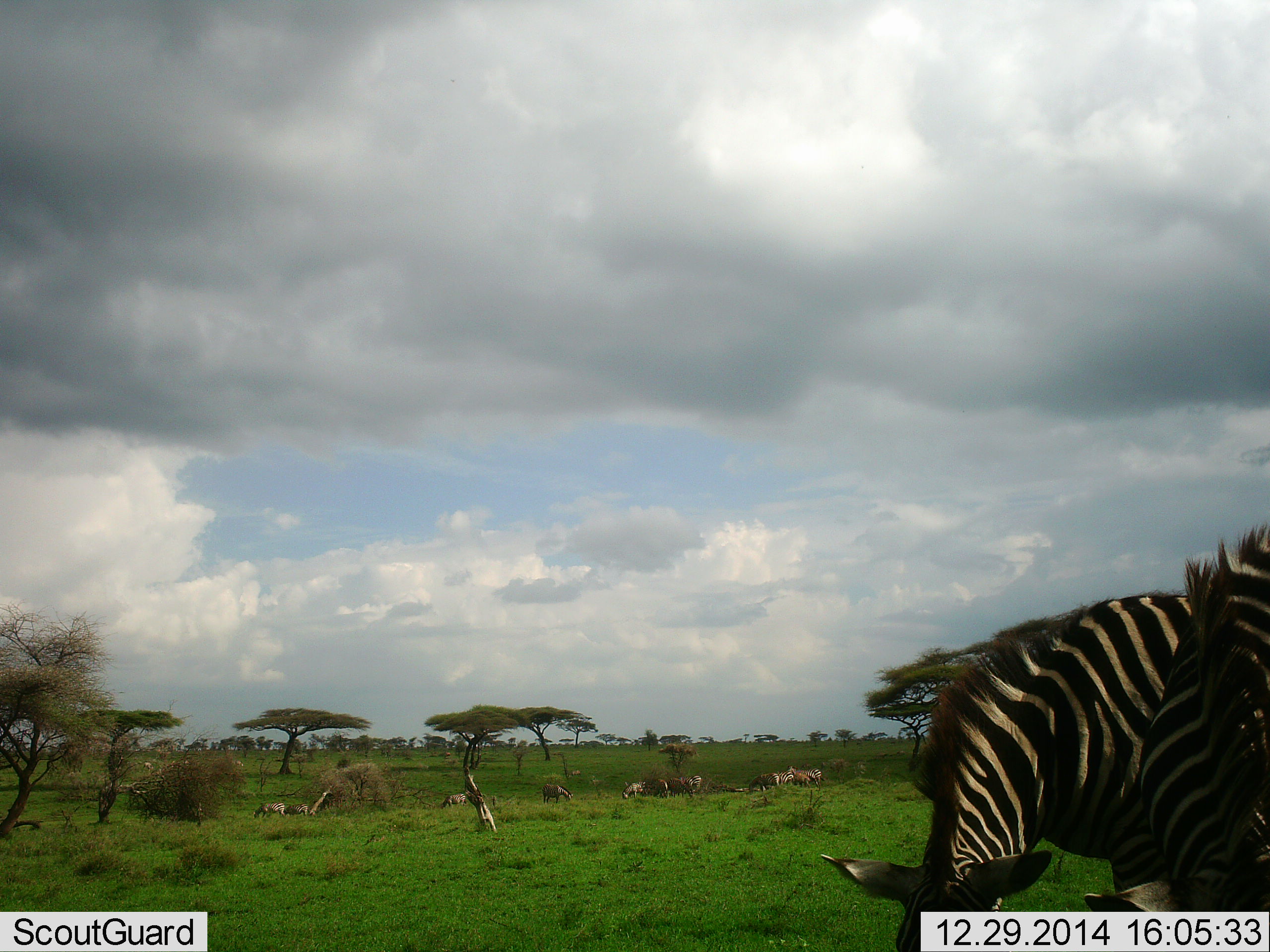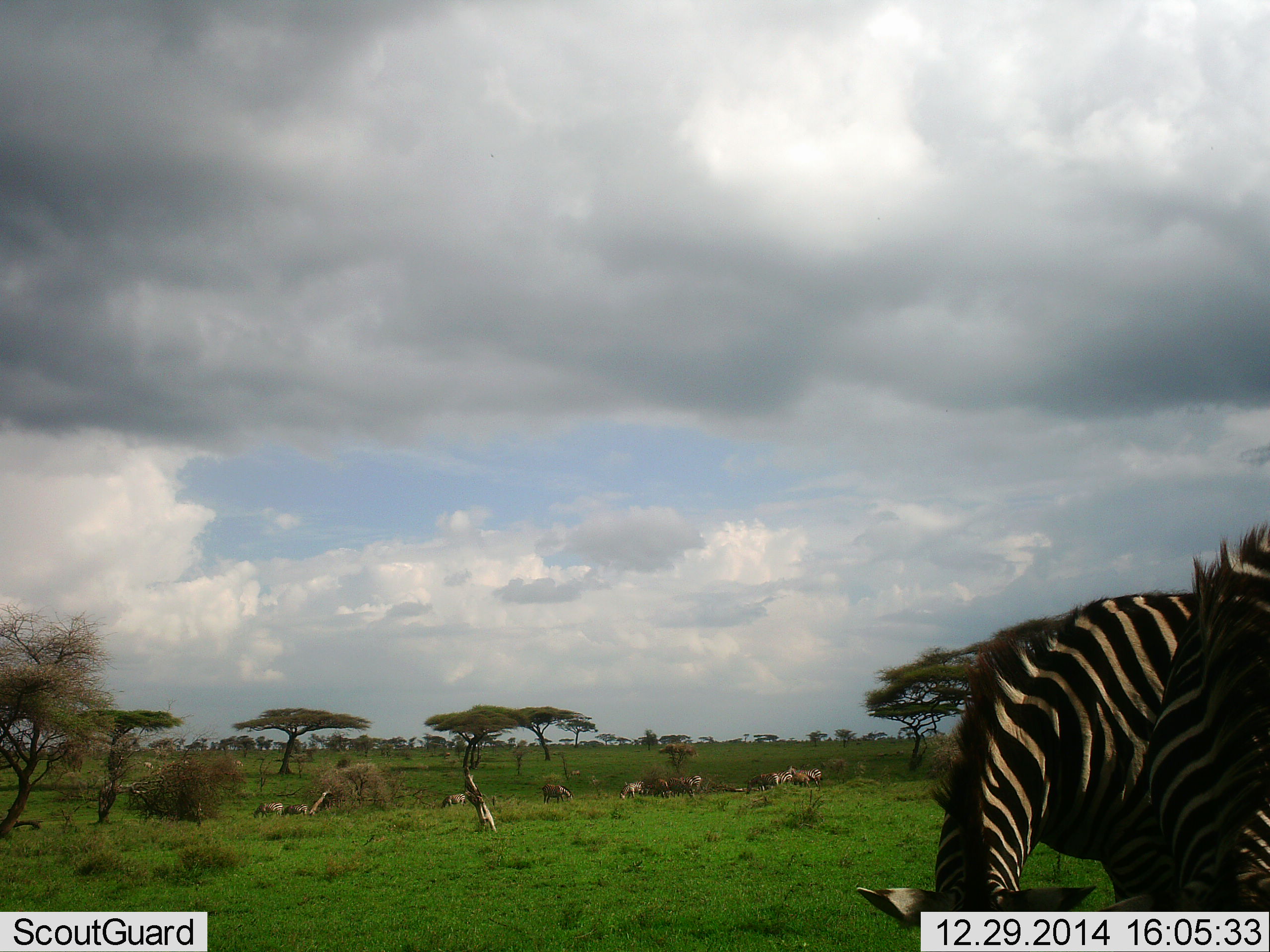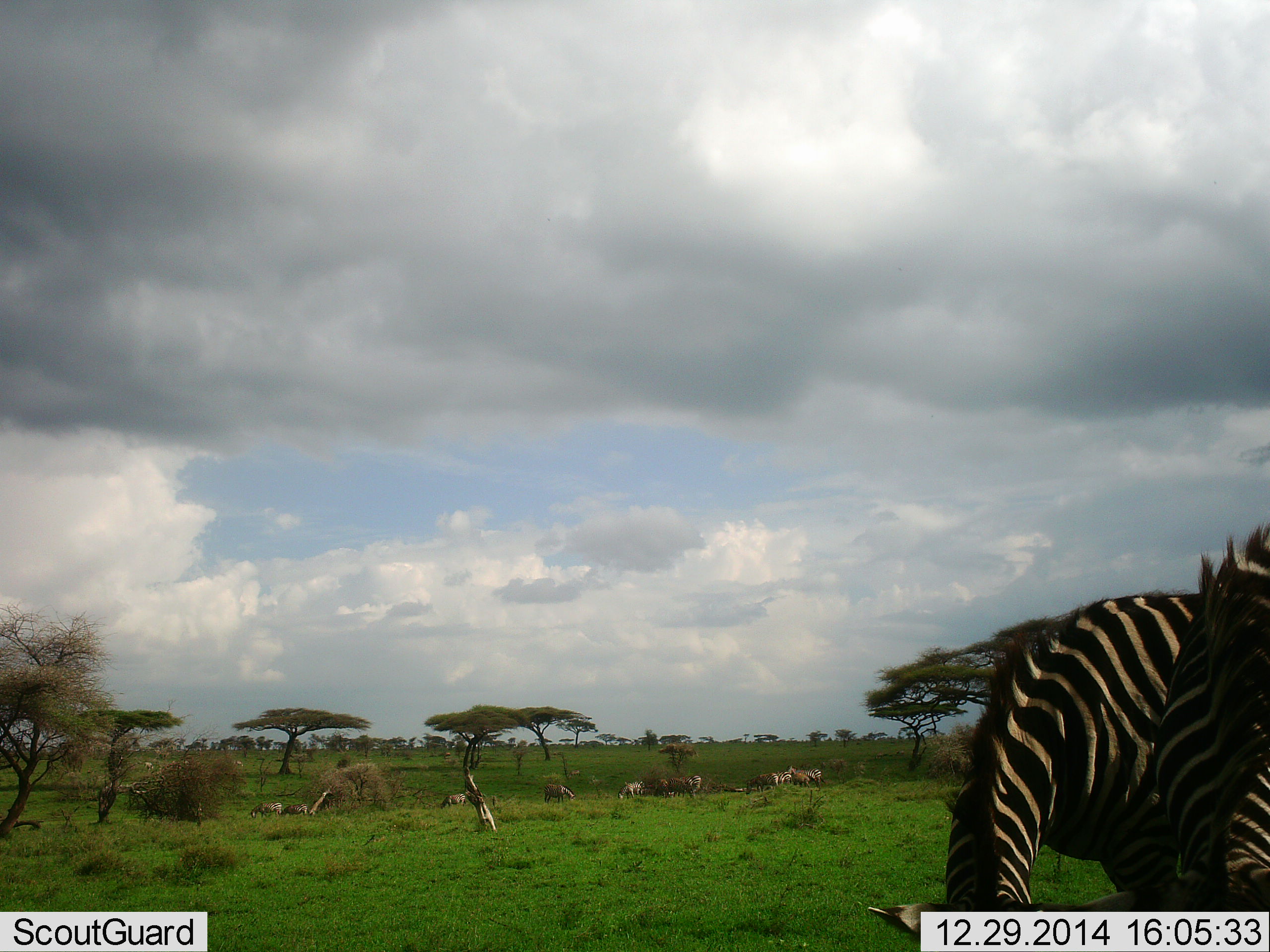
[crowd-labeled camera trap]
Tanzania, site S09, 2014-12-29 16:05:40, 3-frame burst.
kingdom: Animalia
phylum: Chordata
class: Mammalia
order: Perissodactyla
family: Equidae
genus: Equus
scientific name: Equus quagga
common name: plains zebra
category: zebra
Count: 9.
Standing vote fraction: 58%.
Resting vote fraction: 0%.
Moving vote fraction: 17%.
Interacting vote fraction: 0%.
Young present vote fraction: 0%.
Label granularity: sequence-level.